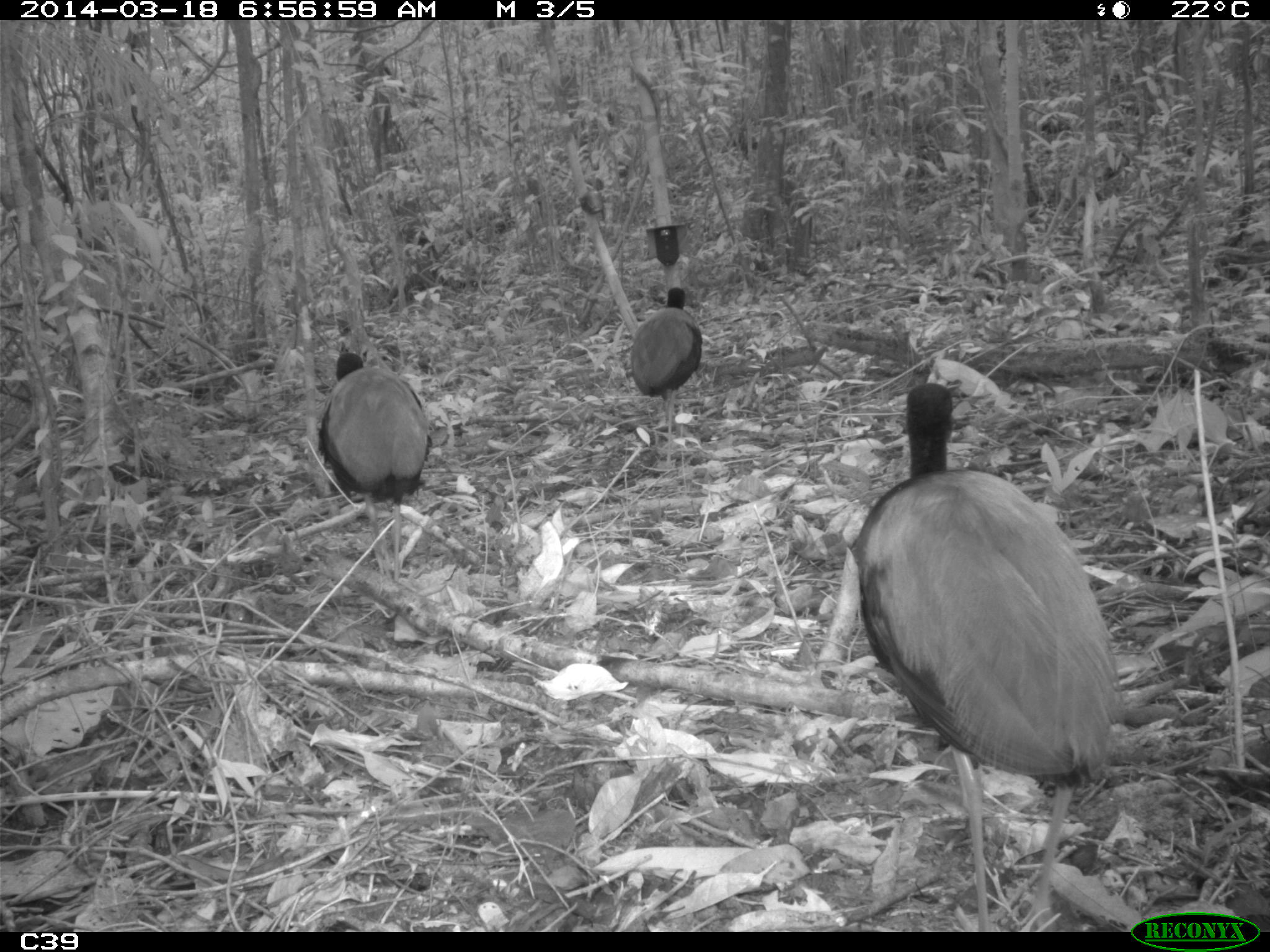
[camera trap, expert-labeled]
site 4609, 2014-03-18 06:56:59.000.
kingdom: Animalia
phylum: Chordata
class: Aves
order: Gruiformes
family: Psophiidae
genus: Psophia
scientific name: Psophia crepitans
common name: gray-winged trumpeter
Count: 11.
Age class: adult.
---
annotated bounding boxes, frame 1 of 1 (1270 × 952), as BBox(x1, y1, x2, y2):
psophia crepitans: BBox(852, 378, 1122, 931); BBox(318, 341, 433, 582); BBox(628, 286, 703, 468)